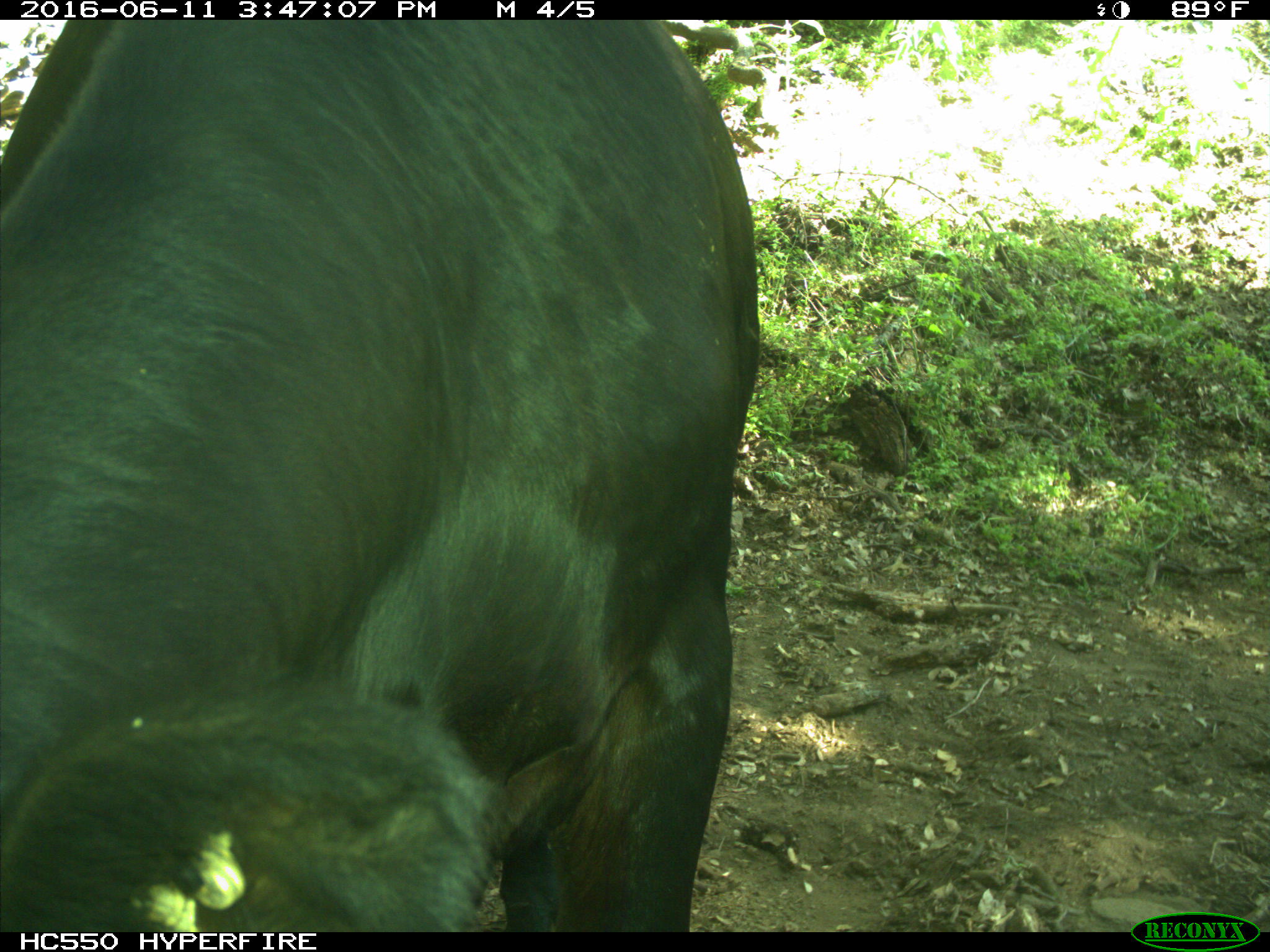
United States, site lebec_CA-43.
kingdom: Animalia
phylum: Chordata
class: Mammalia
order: Artiodactyla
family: Bovidae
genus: Bos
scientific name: Bos taurus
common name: domestic cow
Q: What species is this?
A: Bos taurus (domestic cow).